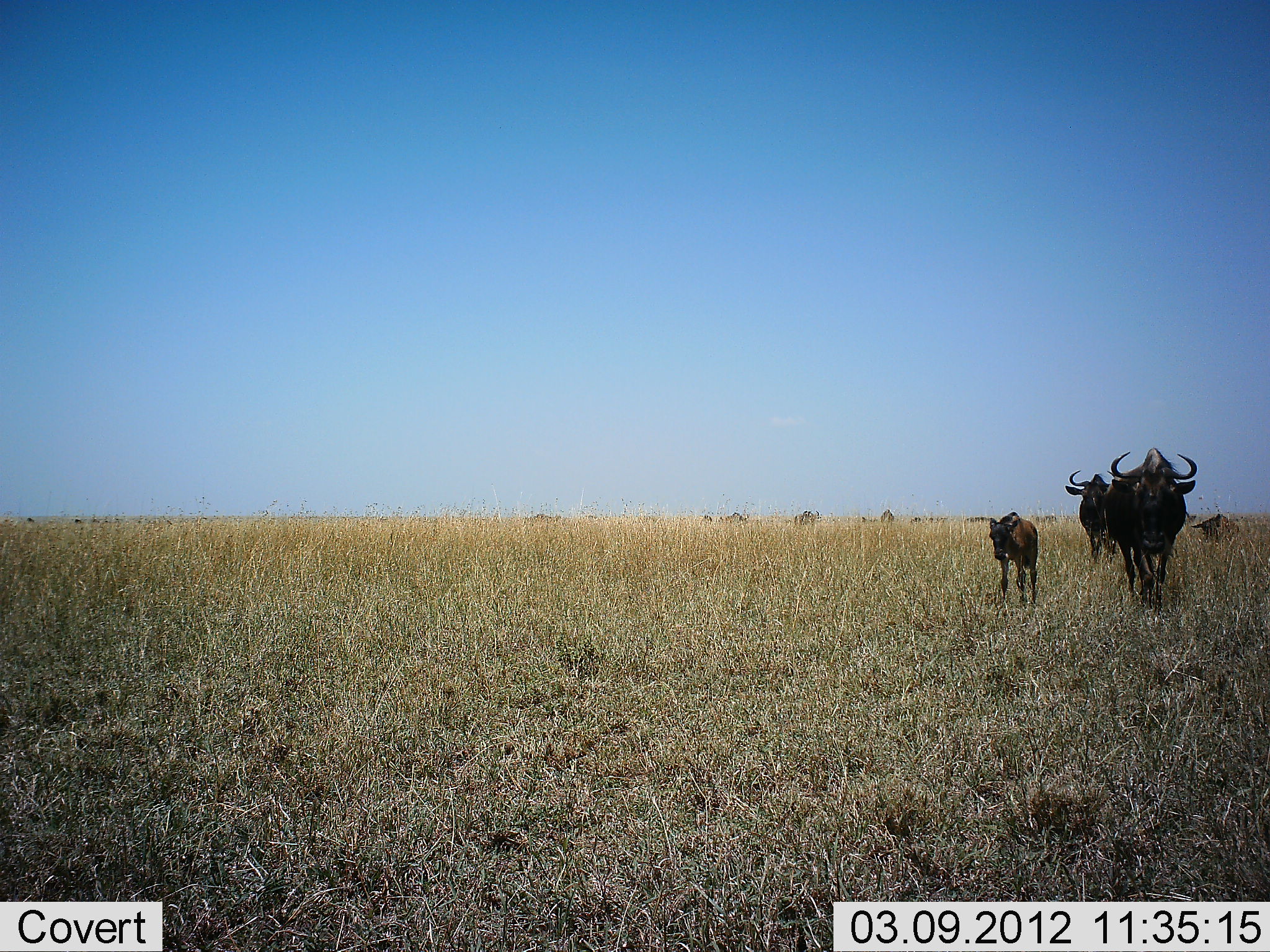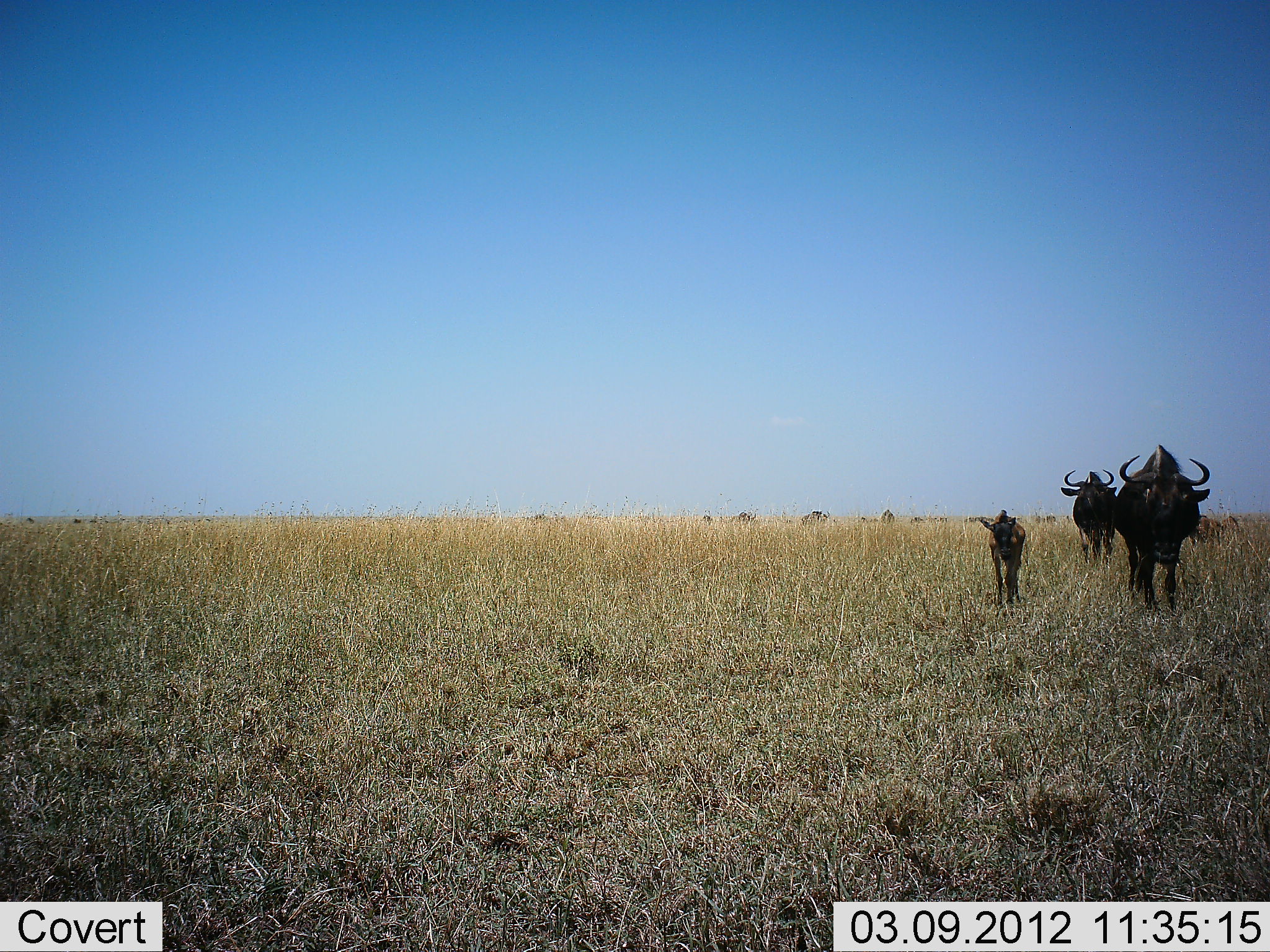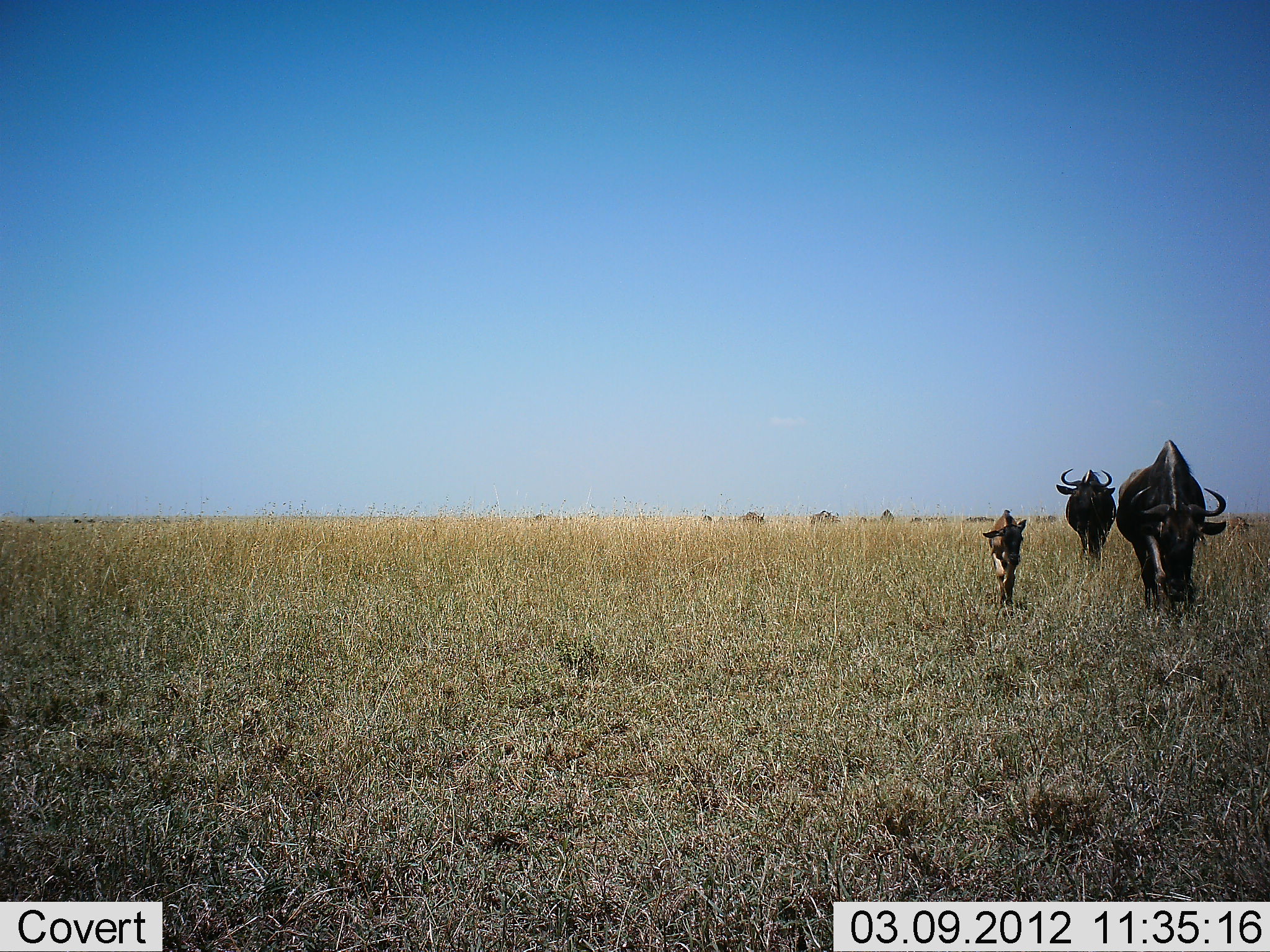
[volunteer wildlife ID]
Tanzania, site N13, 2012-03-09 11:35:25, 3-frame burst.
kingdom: Animalia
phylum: Chordata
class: Mammalia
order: Artiodactyla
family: Bovidae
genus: Connochaetes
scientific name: Connochaetes taurinus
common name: blue wildebeest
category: wildebeest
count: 4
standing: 7%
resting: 0%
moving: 100%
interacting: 0%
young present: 81%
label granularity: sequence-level